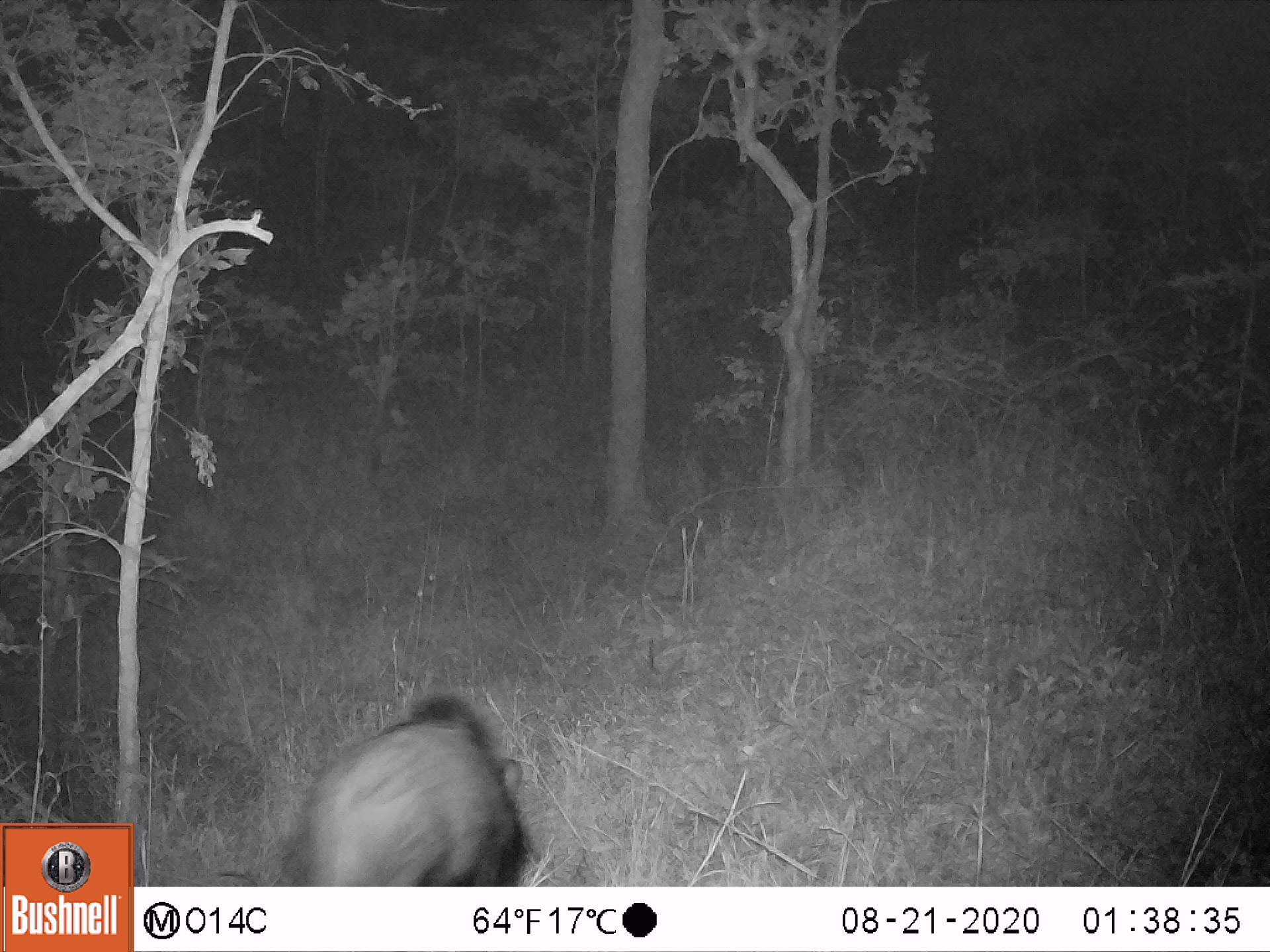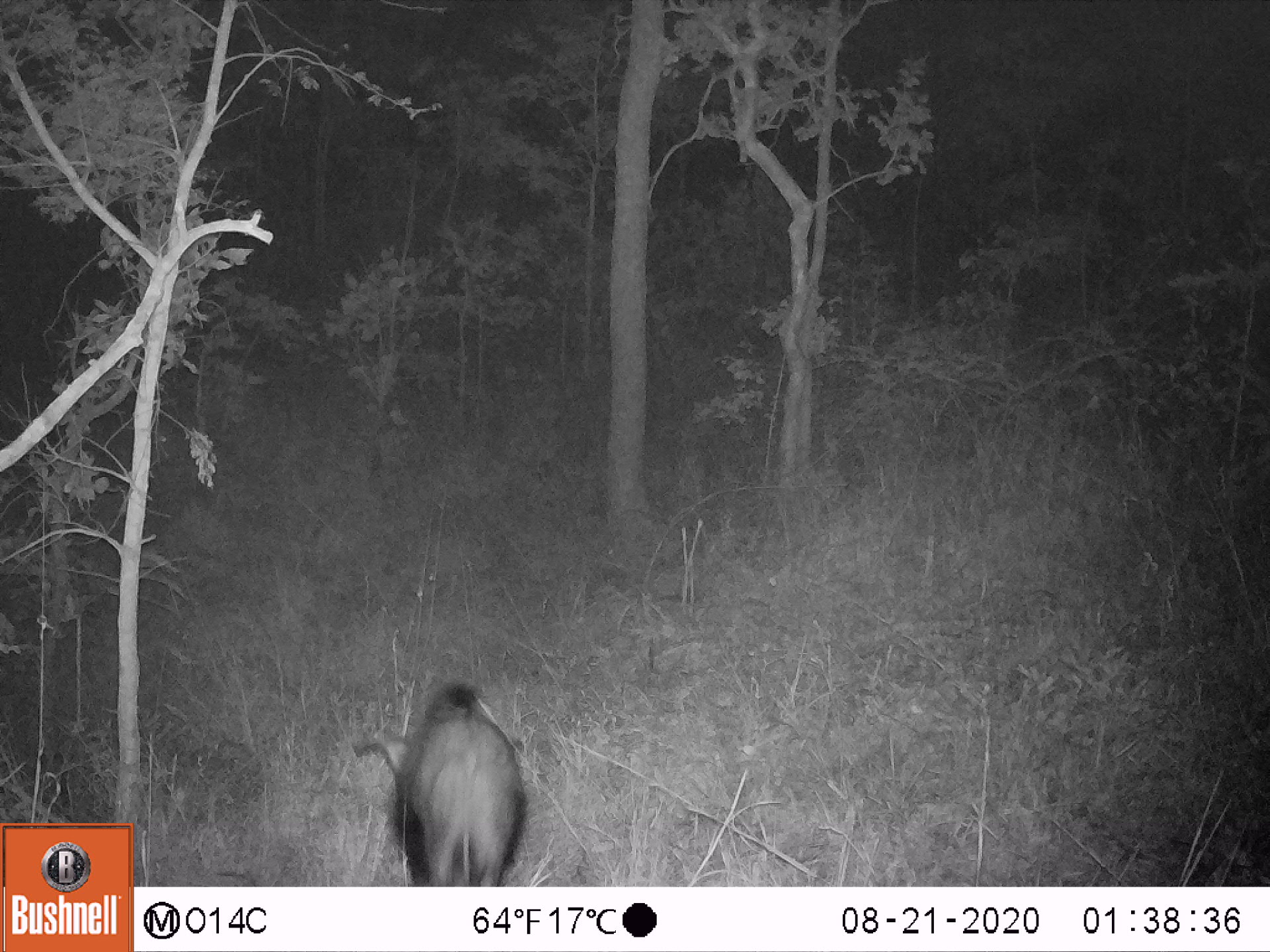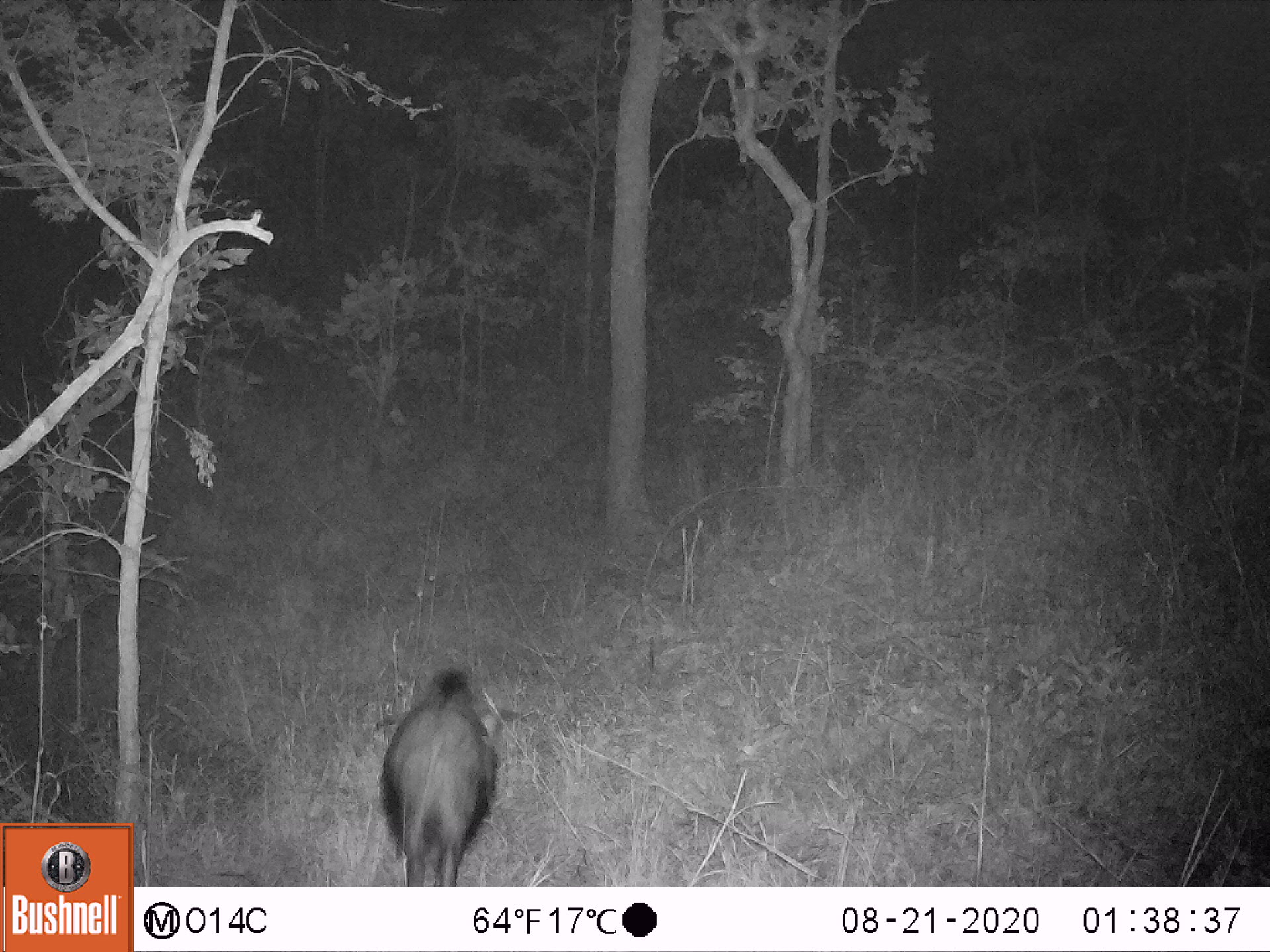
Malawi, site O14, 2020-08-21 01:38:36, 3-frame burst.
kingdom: Animalia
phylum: Chordata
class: Mammalia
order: Artiodactyla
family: Suidae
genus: Potamochoerus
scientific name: Potamochoerus larvatus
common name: bushpig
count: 1